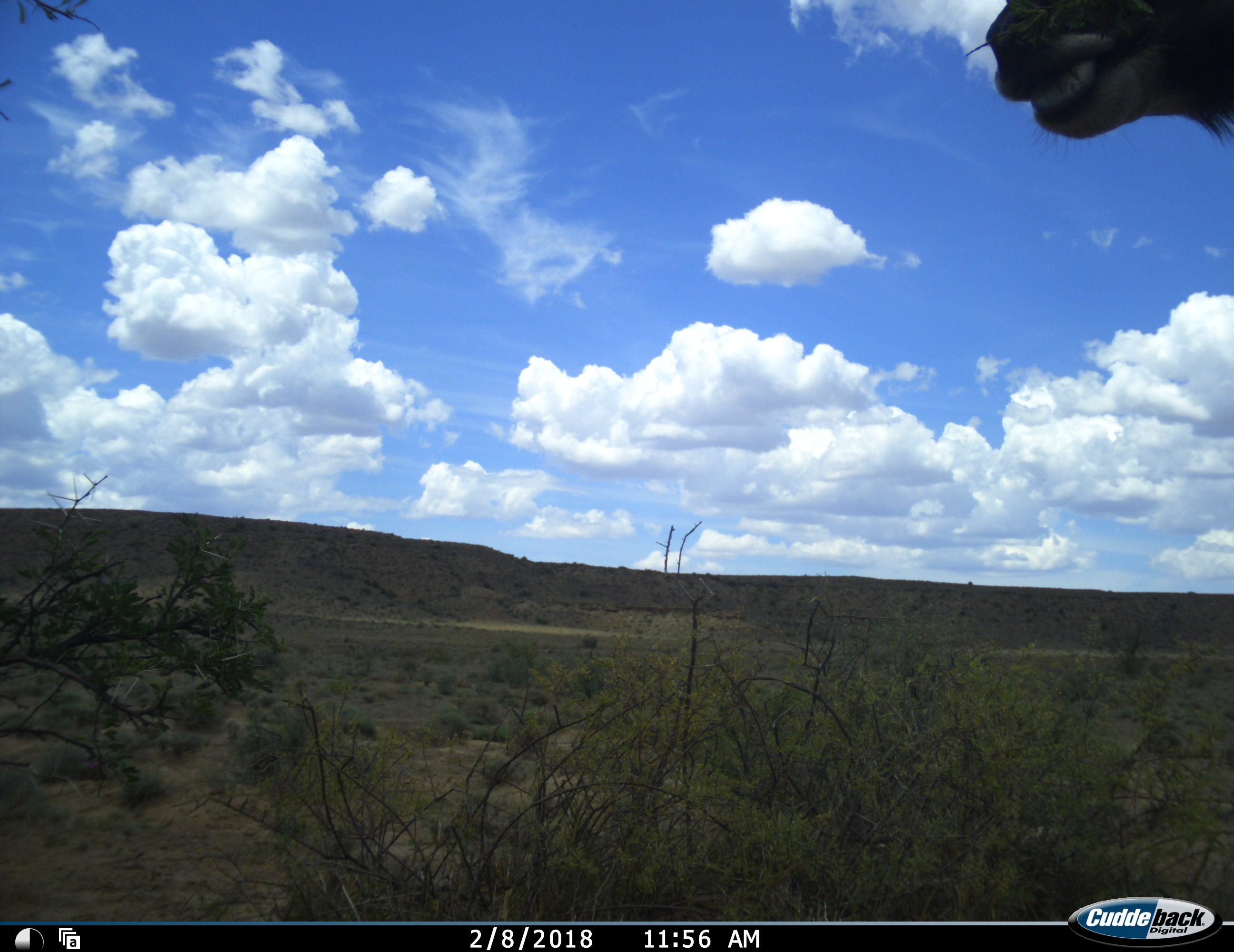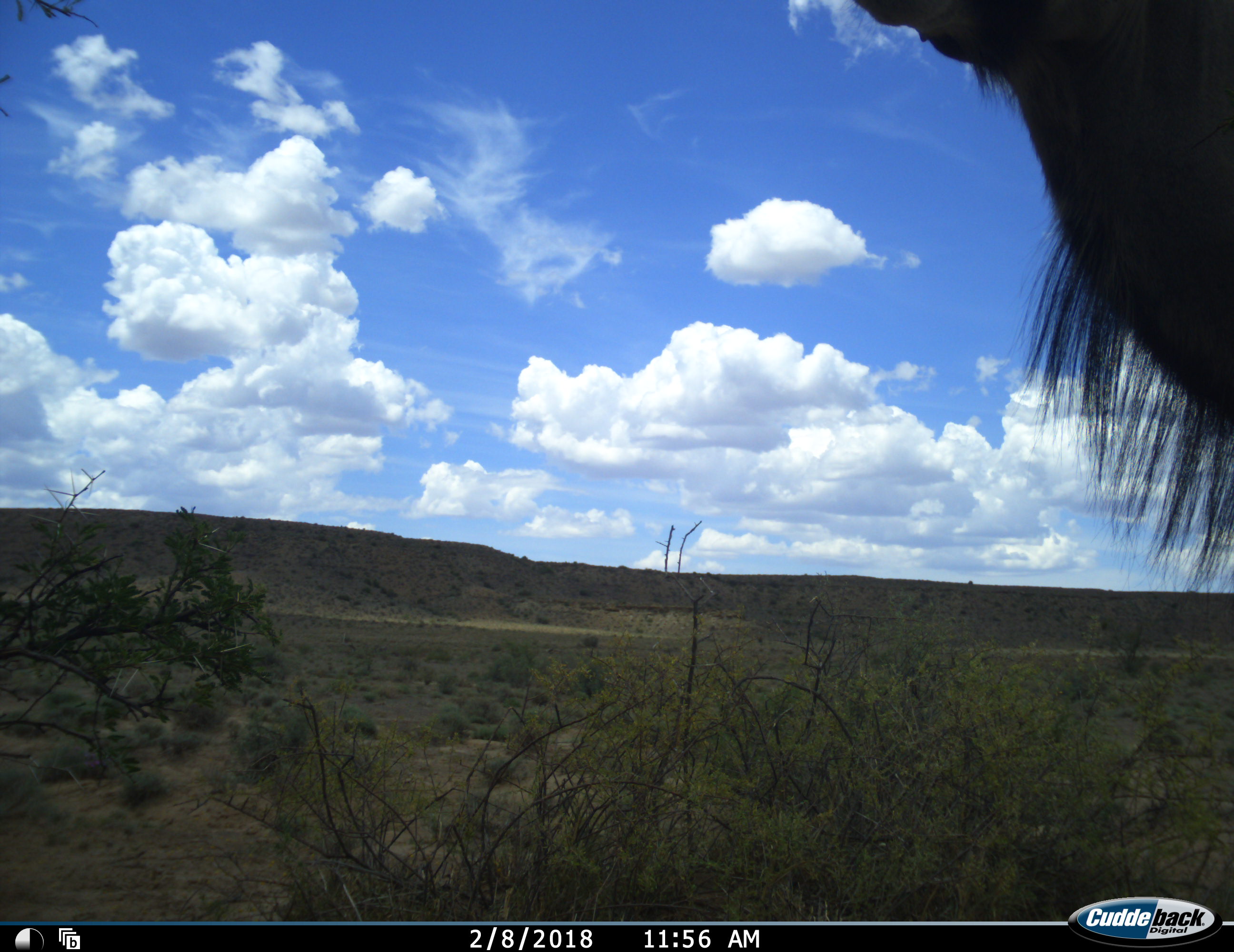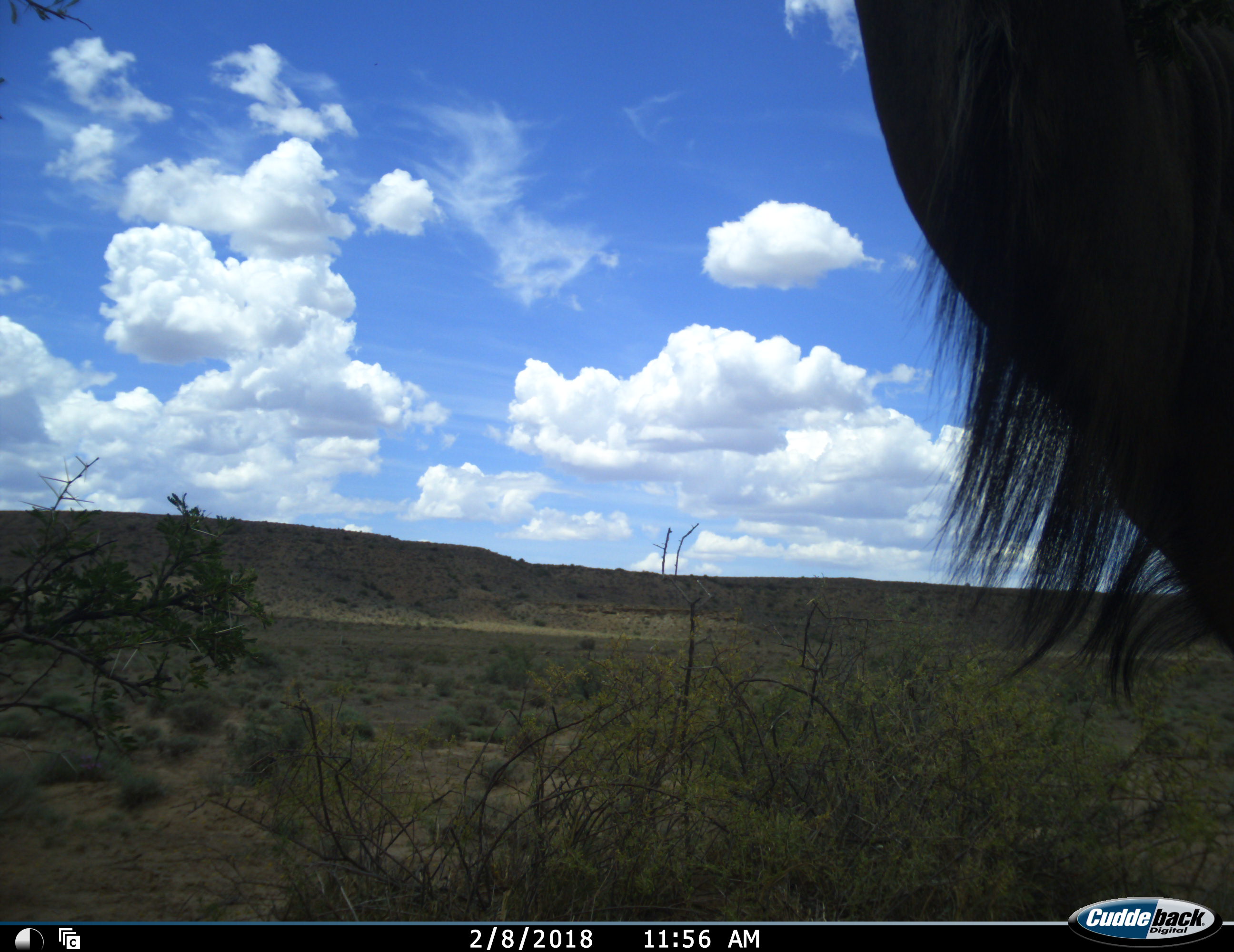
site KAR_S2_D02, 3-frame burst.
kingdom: Animalia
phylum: Chordata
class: Mammalia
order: Artiodactyla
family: Bovidae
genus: Tragelaphus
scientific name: Tragelaphus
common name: kudu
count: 1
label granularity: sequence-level